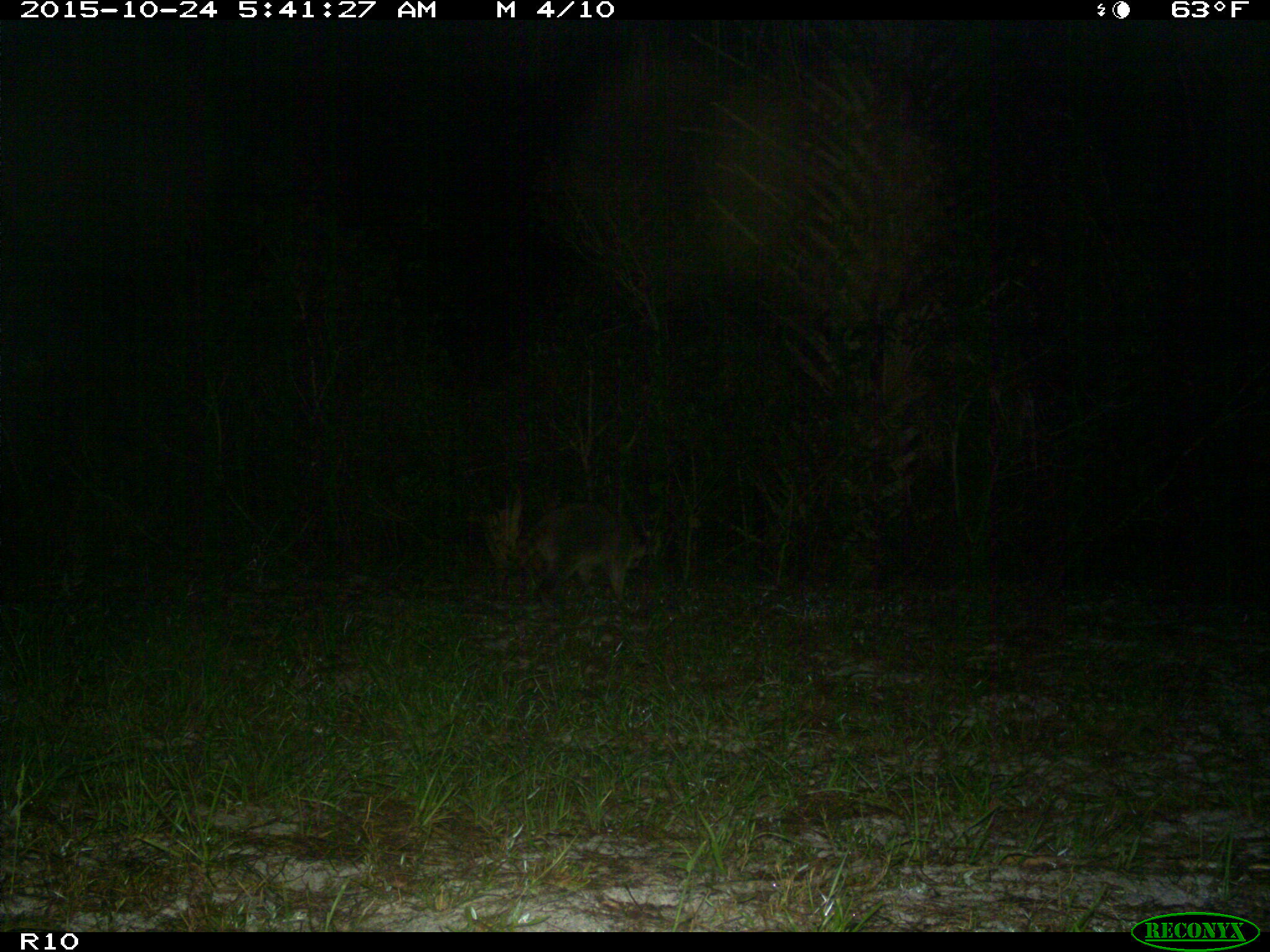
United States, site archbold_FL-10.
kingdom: Animalia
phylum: Chordata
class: Mammalia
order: Carnivora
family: Procyonidae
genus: Procyon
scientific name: Procyon lotor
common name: common raccoon